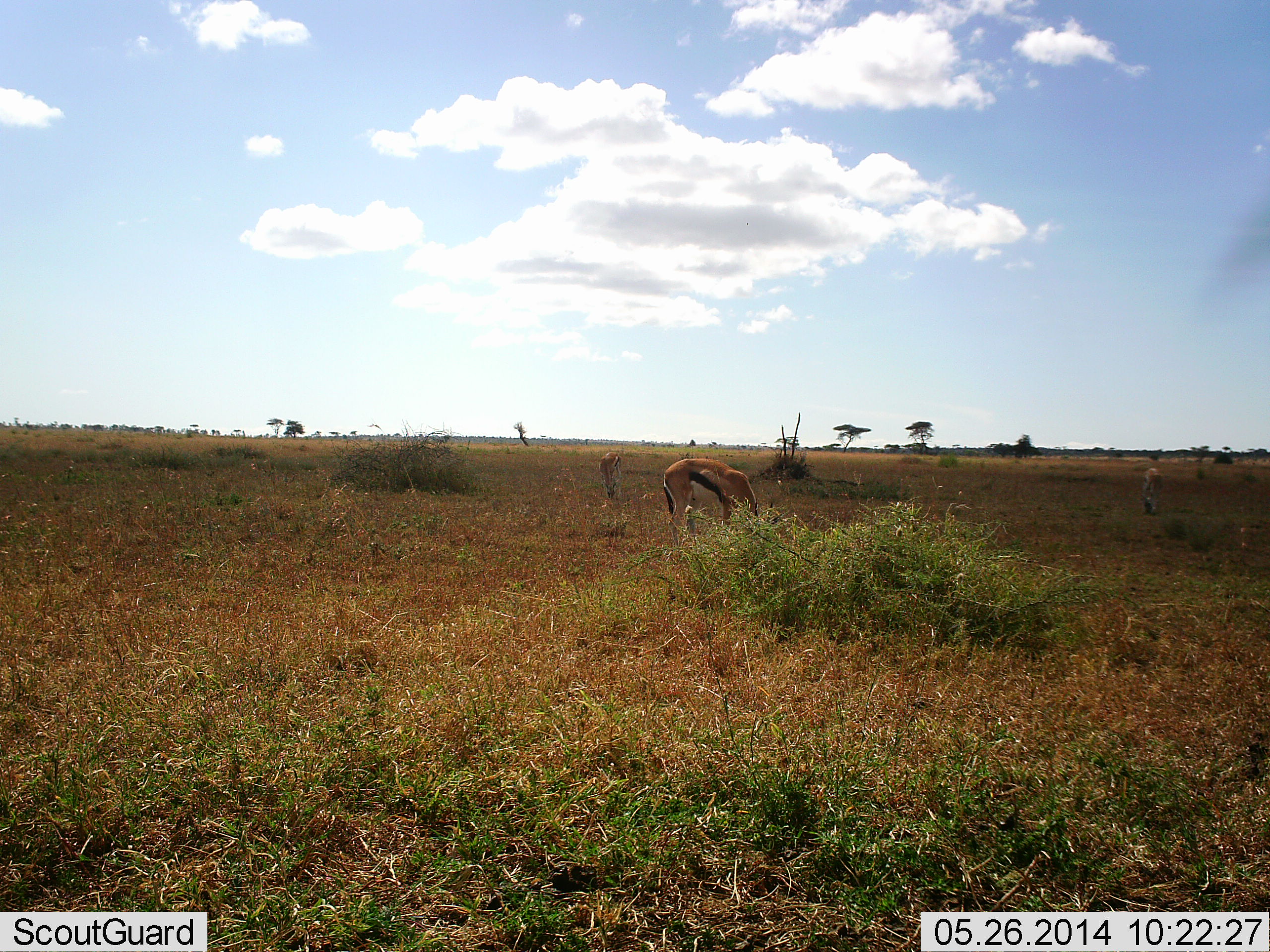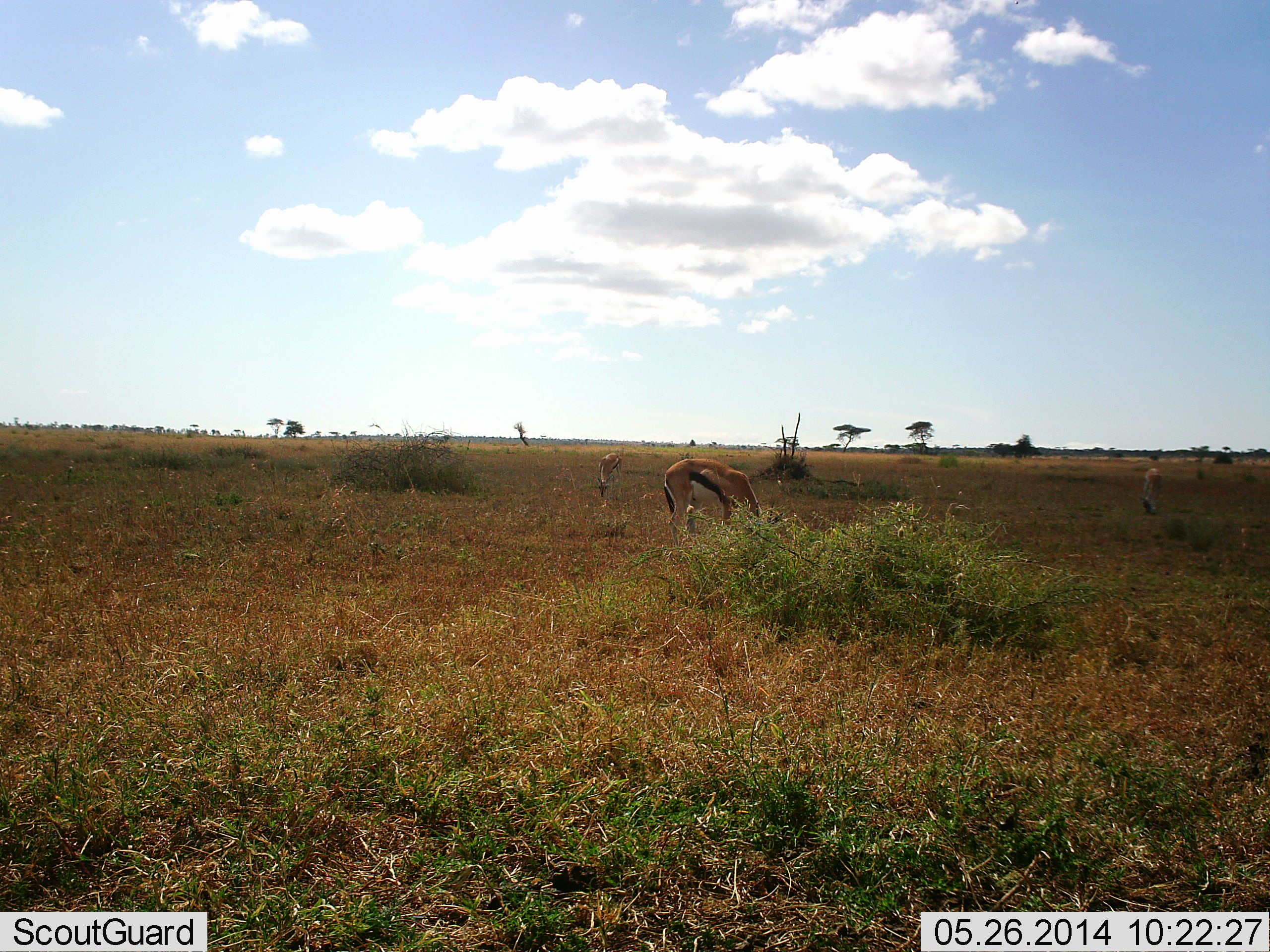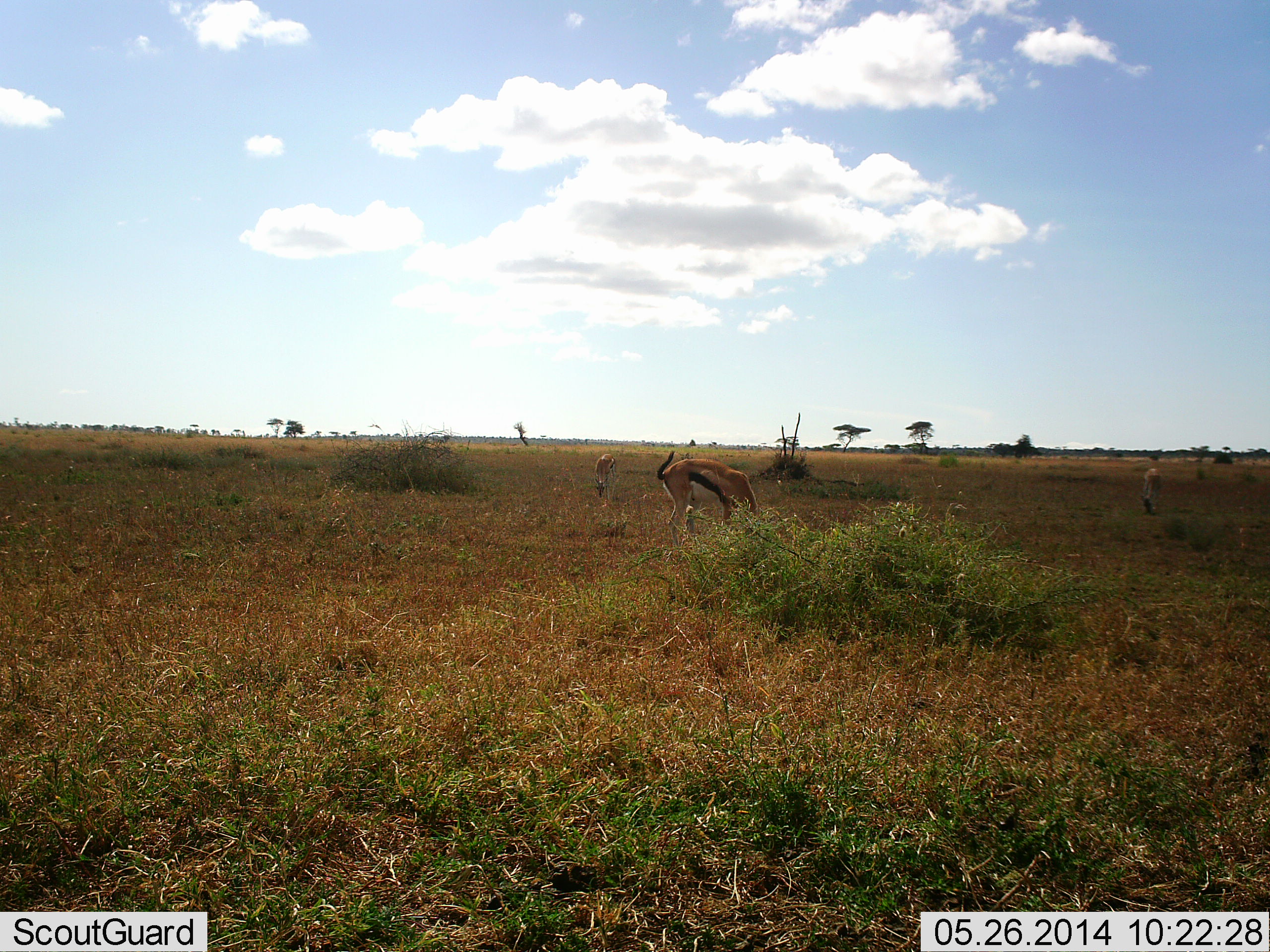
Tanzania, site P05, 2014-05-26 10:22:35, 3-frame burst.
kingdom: Animalia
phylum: Chordata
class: Mammalia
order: Artiodactyla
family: Bovidae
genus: Eudorcas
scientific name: Eudorcas thomsonii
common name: thomson's gazelle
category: gazellethomsons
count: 3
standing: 30%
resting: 0%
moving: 0%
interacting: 0%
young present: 0%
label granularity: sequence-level